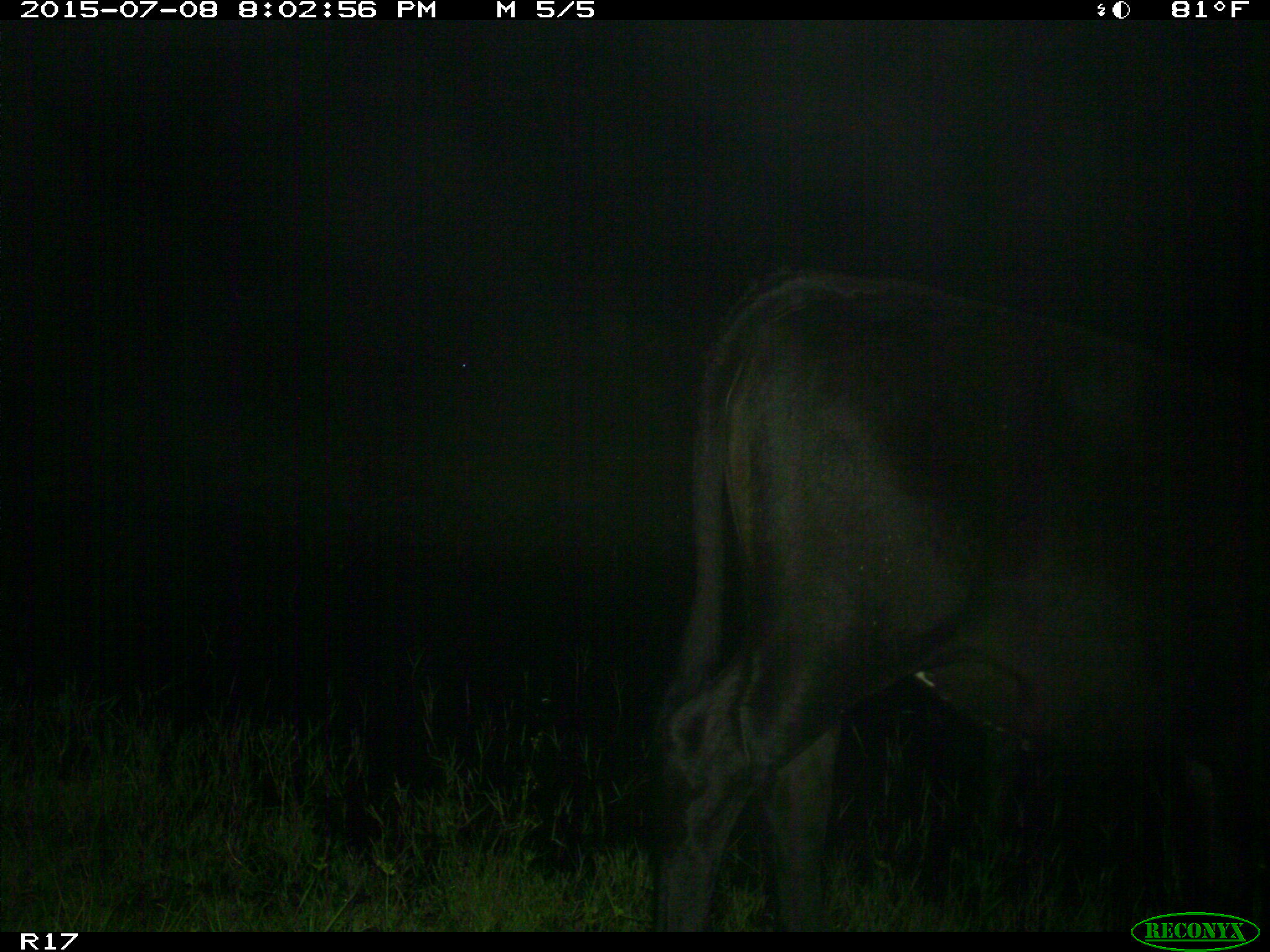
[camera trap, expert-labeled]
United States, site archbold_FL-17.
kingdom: Animalia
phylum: Chordata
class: Mammalia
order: Artiodactyla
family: Bovidae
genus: Bos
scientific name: Bos taurus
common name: domestic cow